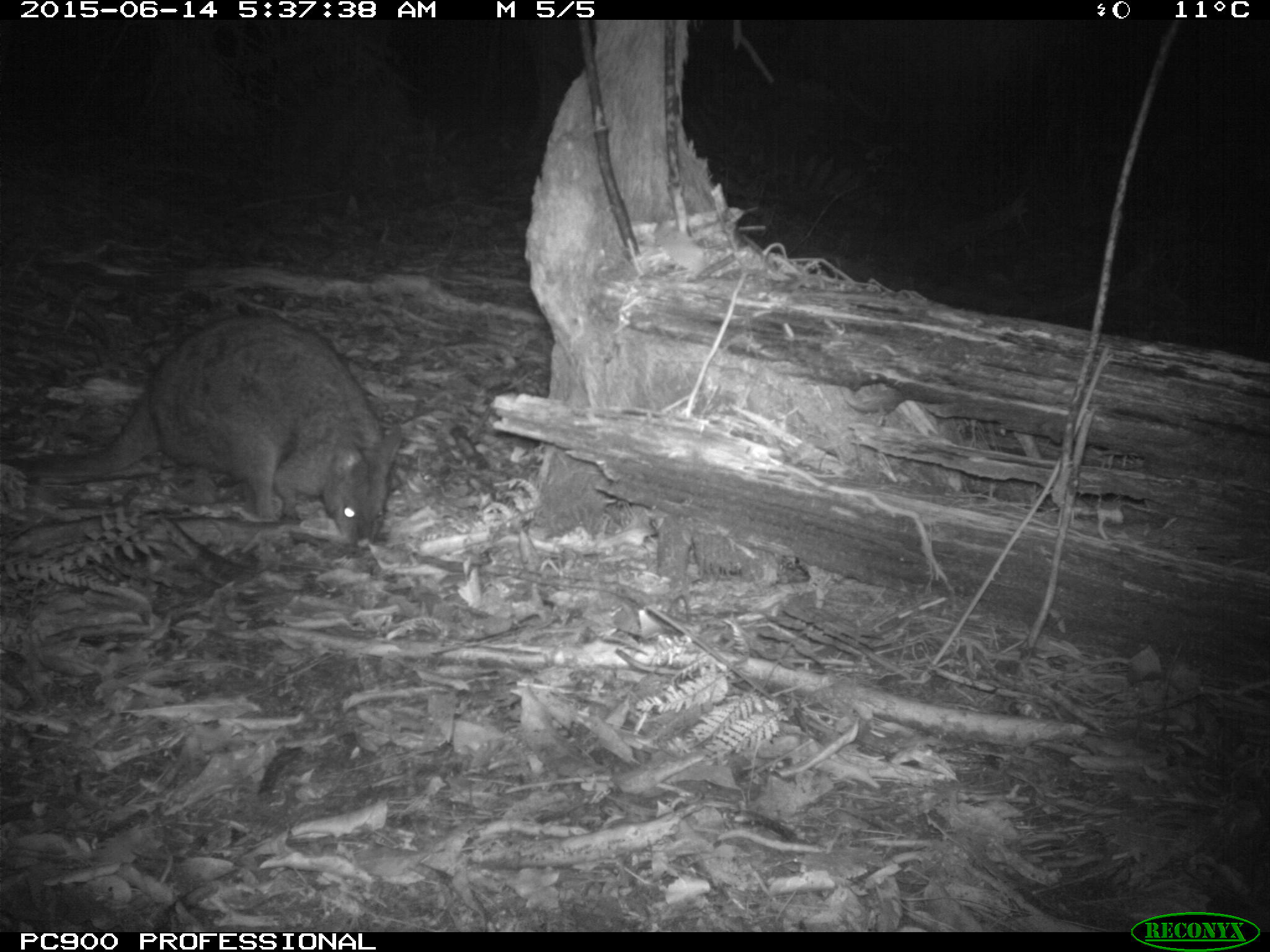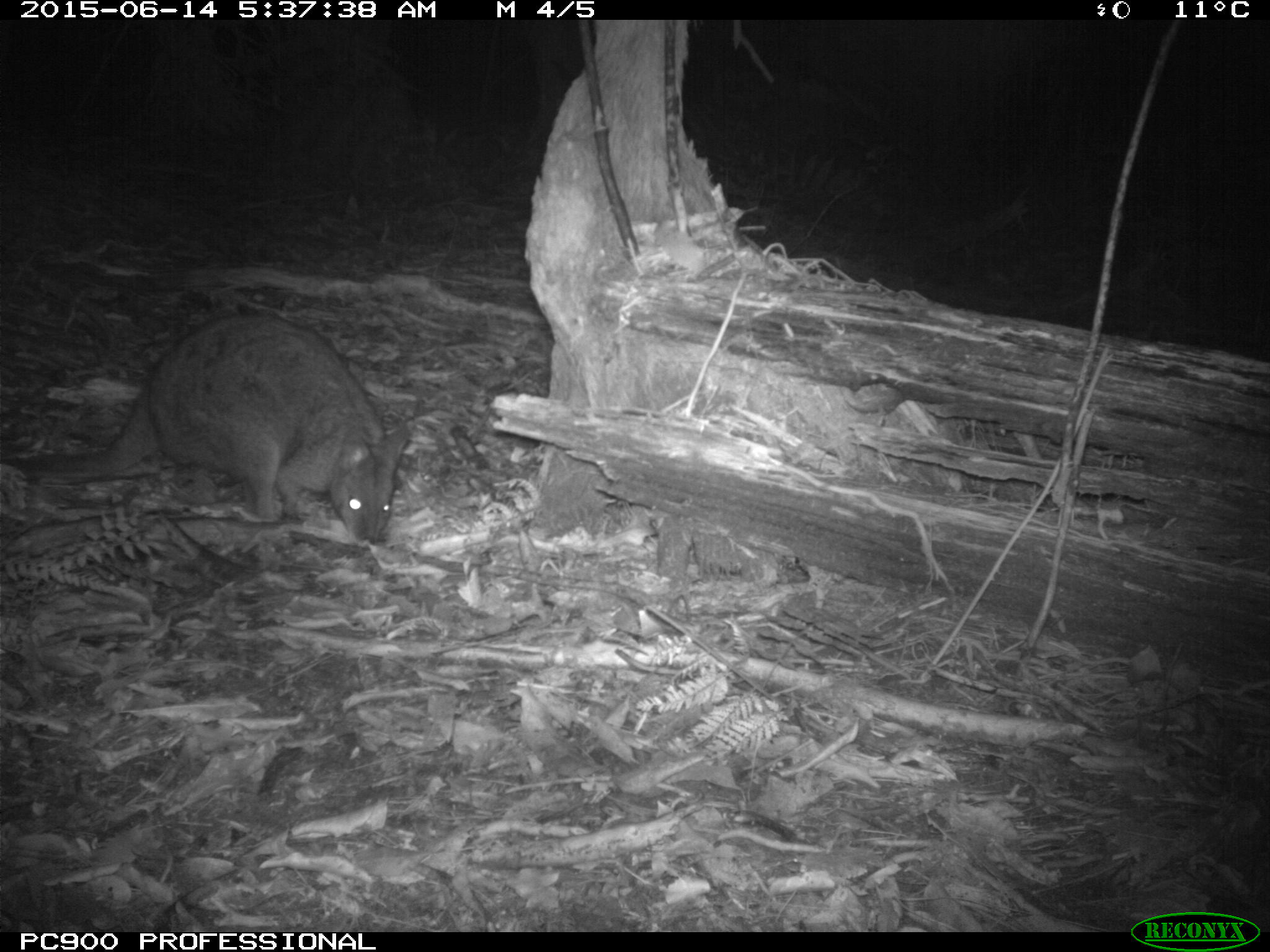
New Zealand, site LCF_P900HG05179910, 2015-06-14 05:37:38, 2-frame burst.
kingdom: Animalia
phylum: Chordata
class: Mammalia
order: Diprotodontia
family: Macropodidae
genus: Notamacropus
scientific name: Notamacropus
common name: wallaby